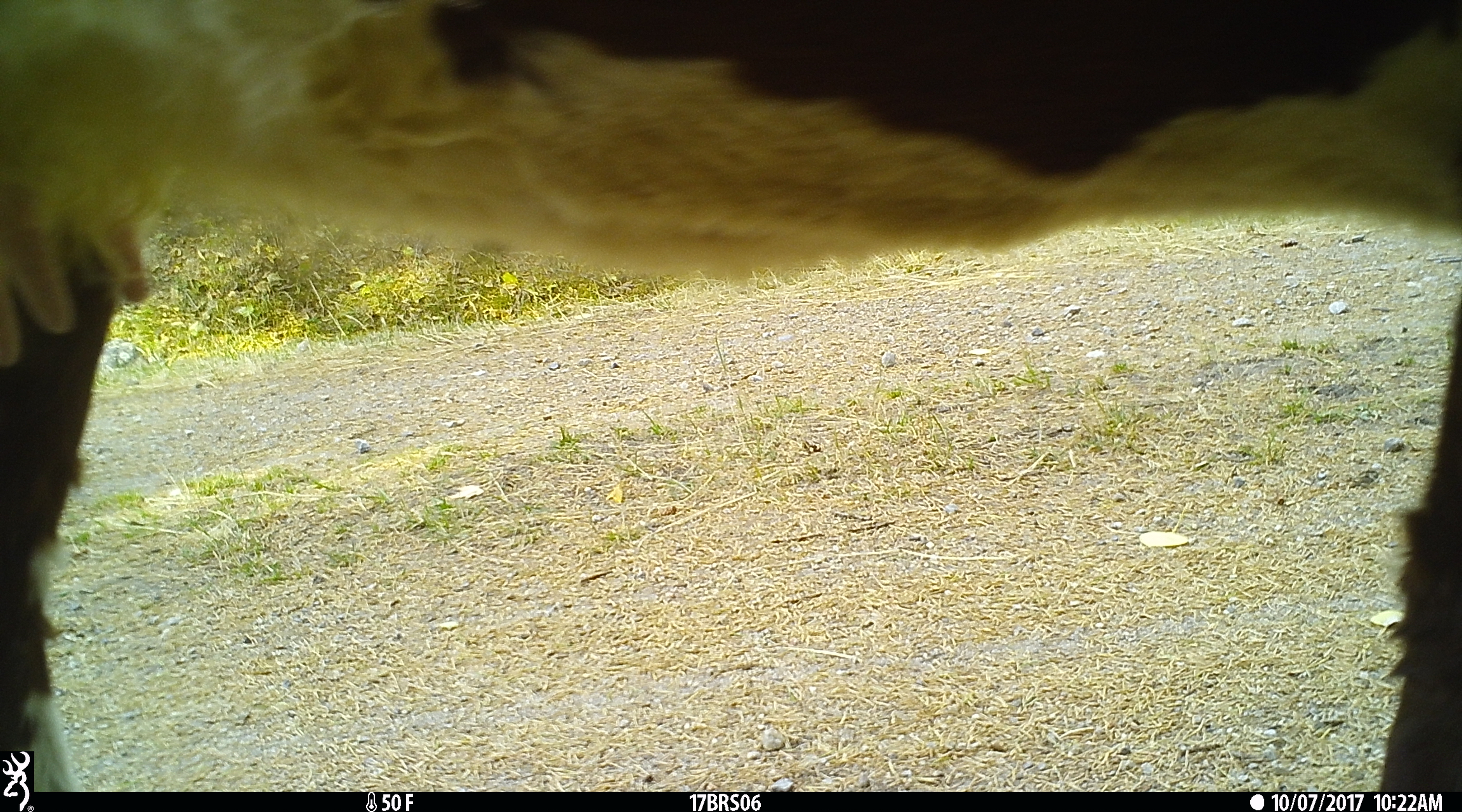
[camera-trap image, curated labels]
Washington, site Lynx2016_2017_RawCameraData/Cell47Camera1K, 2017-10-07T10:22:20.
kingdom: Animalia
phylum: Chordata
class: Mammalia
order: Artiodactyla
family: Bovidae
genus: Bos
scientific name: Bos taurus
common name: domestic cattle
Domestic cattle (Bos taurus). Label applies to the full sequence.